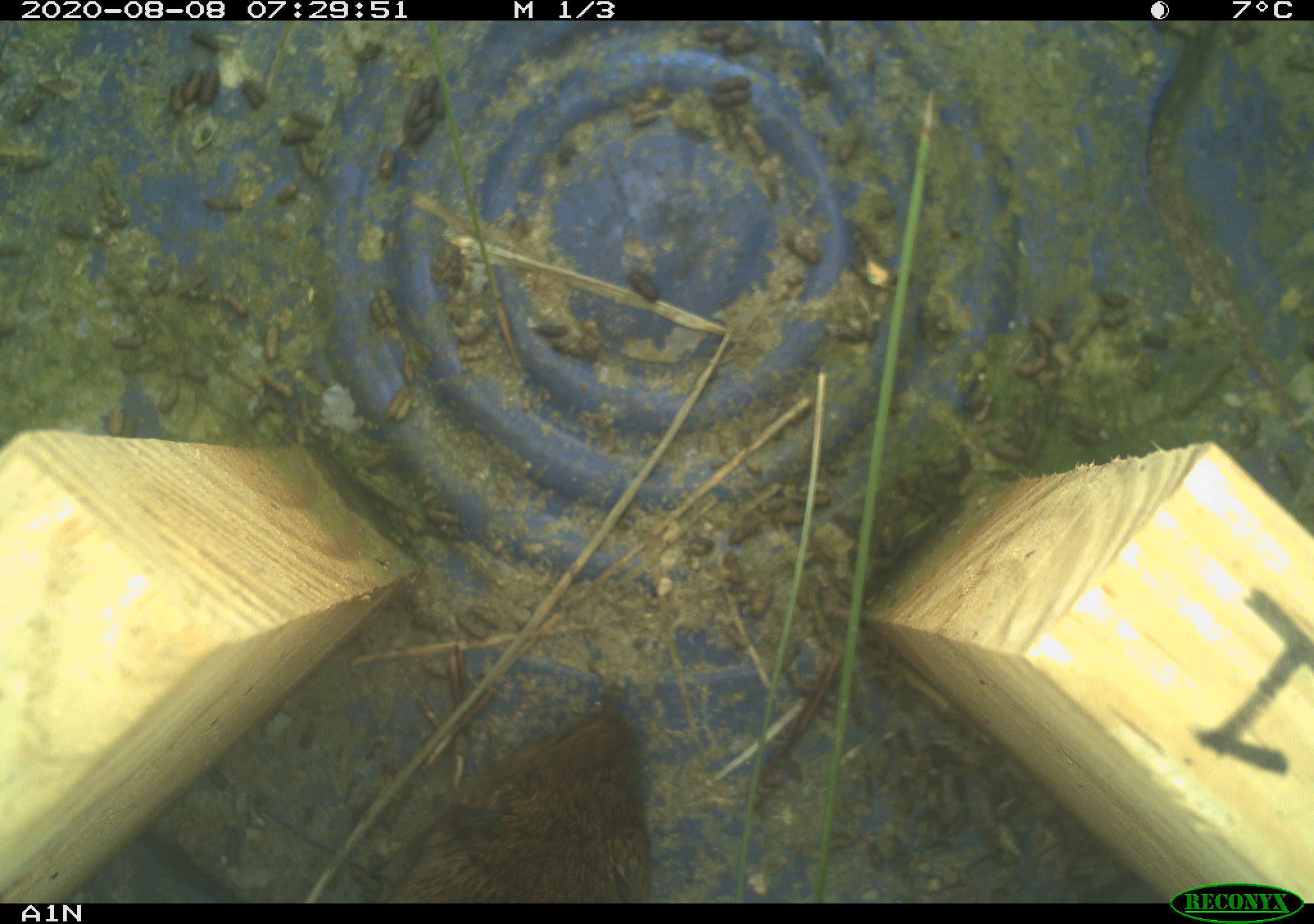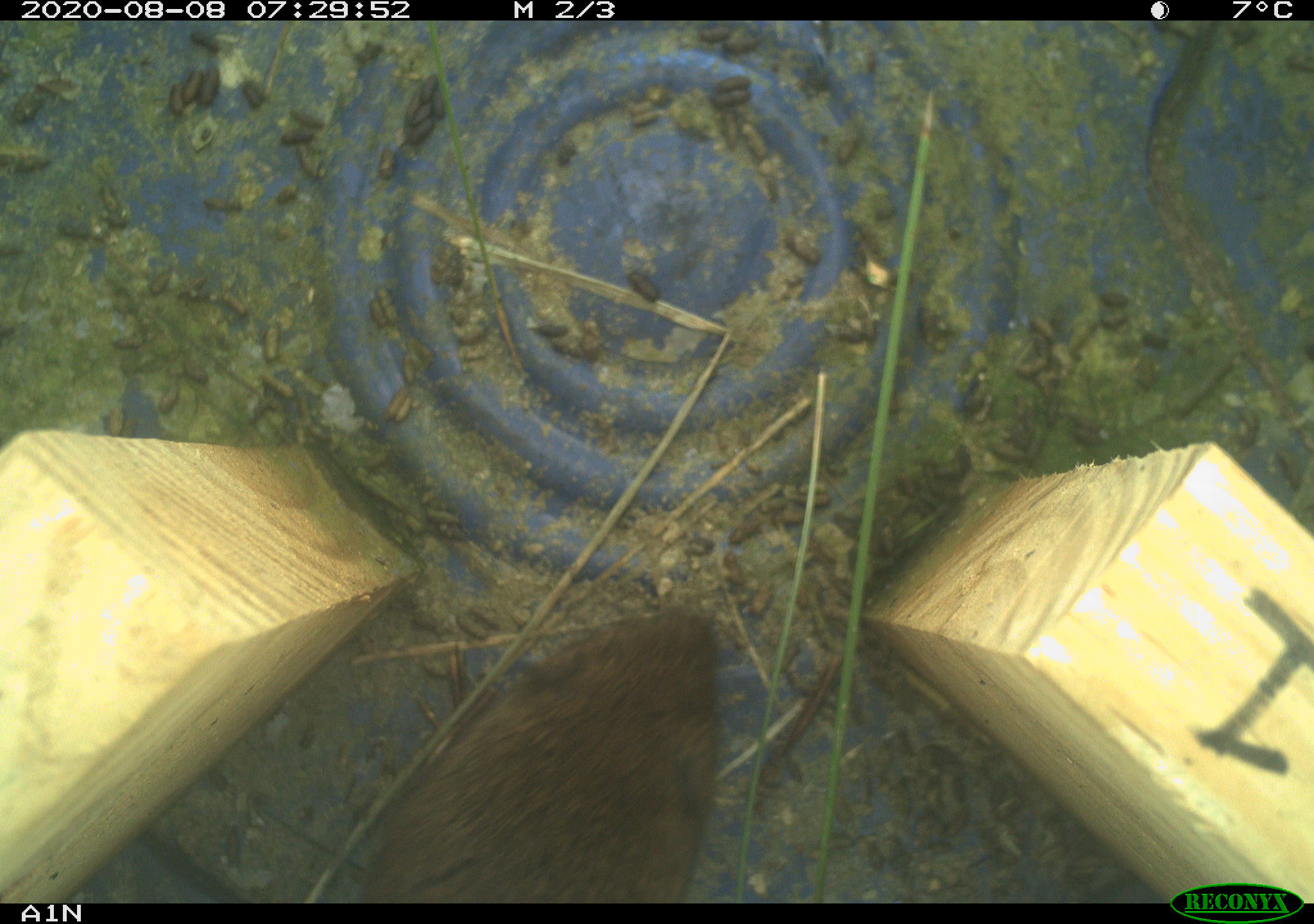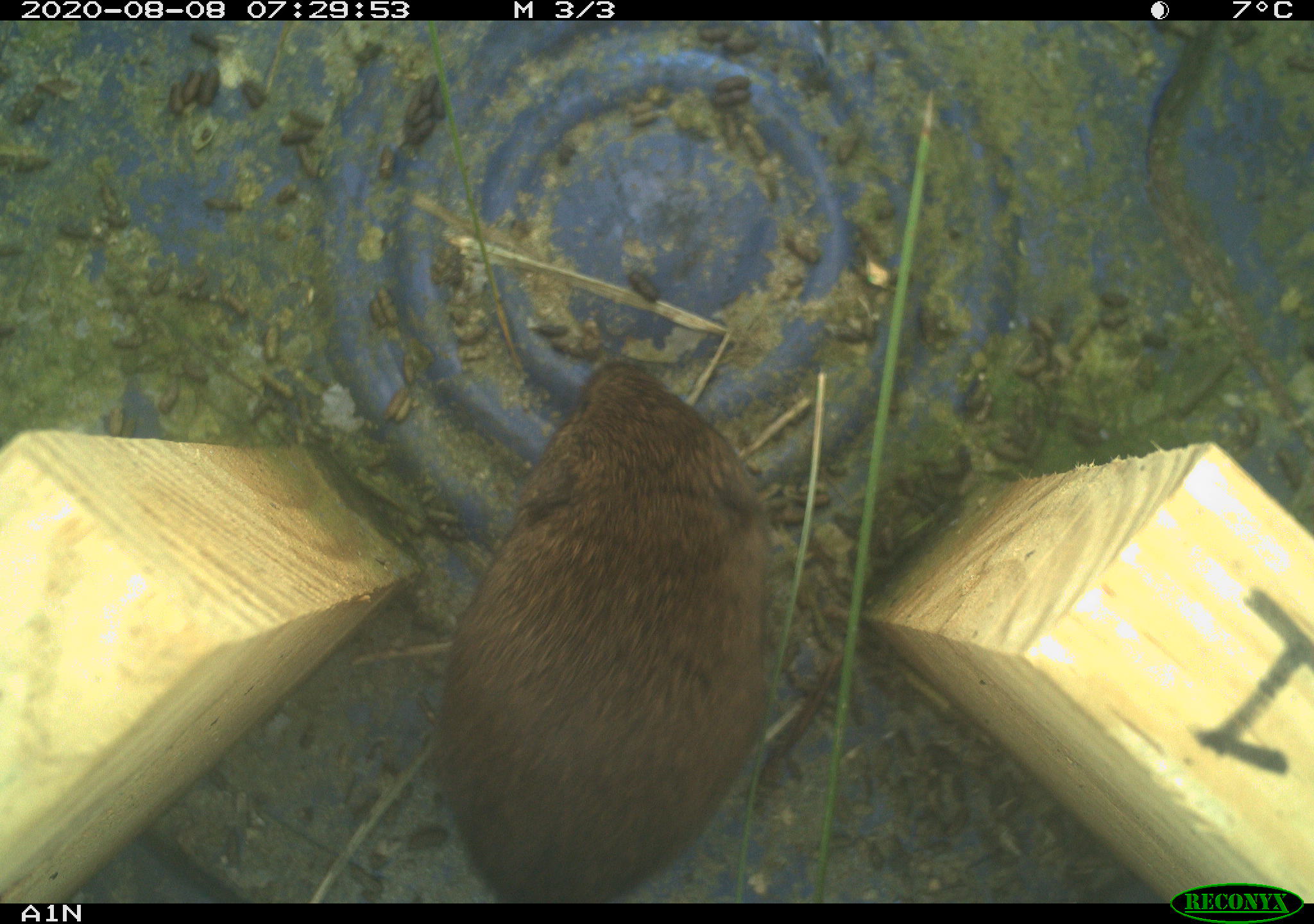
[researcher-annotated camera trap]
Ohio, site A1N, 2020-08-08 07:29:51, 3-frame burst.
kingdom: Animalia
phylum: Chordata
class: Mammalia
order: Rodentia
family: Cricetidae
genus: Microtus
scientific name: Microtus pennsylvanicus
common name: meadow vole